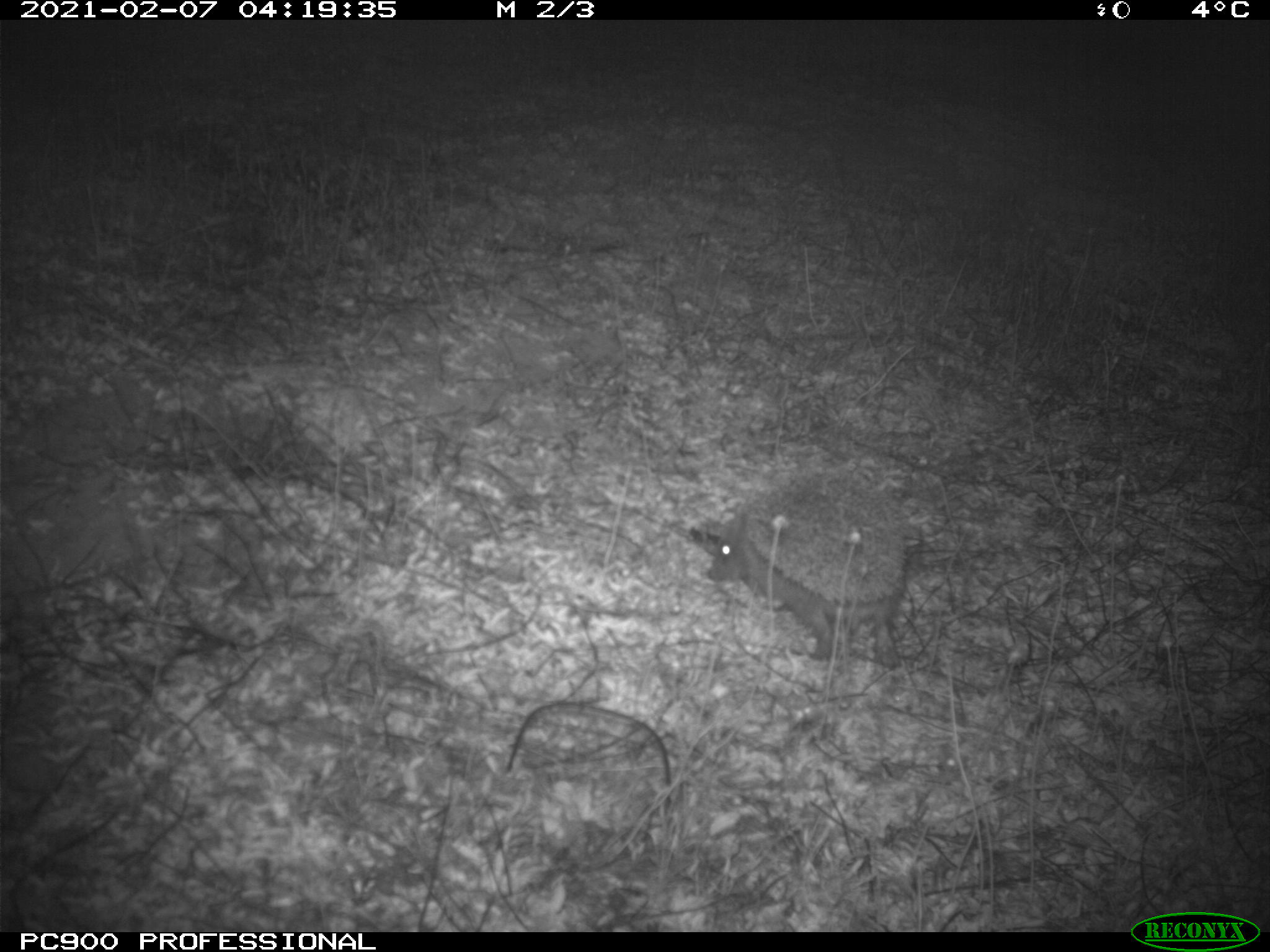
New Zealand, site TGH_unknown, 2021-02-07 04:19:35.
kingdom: Animalia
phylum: Chordata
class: Mammalia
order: Eulipotyphla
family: Erinaceidae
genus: Erinaceus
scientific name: Erinaceus europaeus europaeus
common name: european hedgehog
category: hedgehog